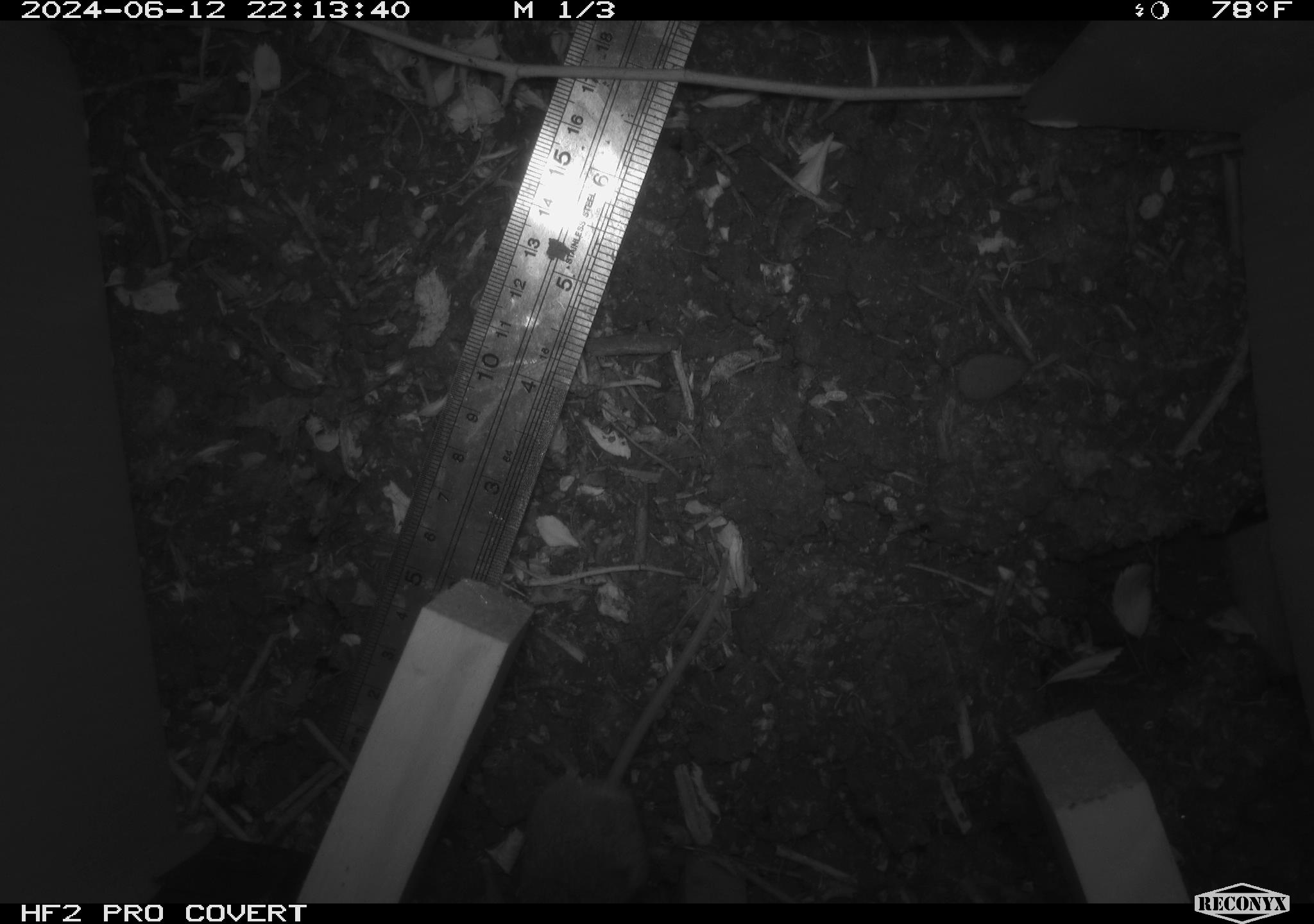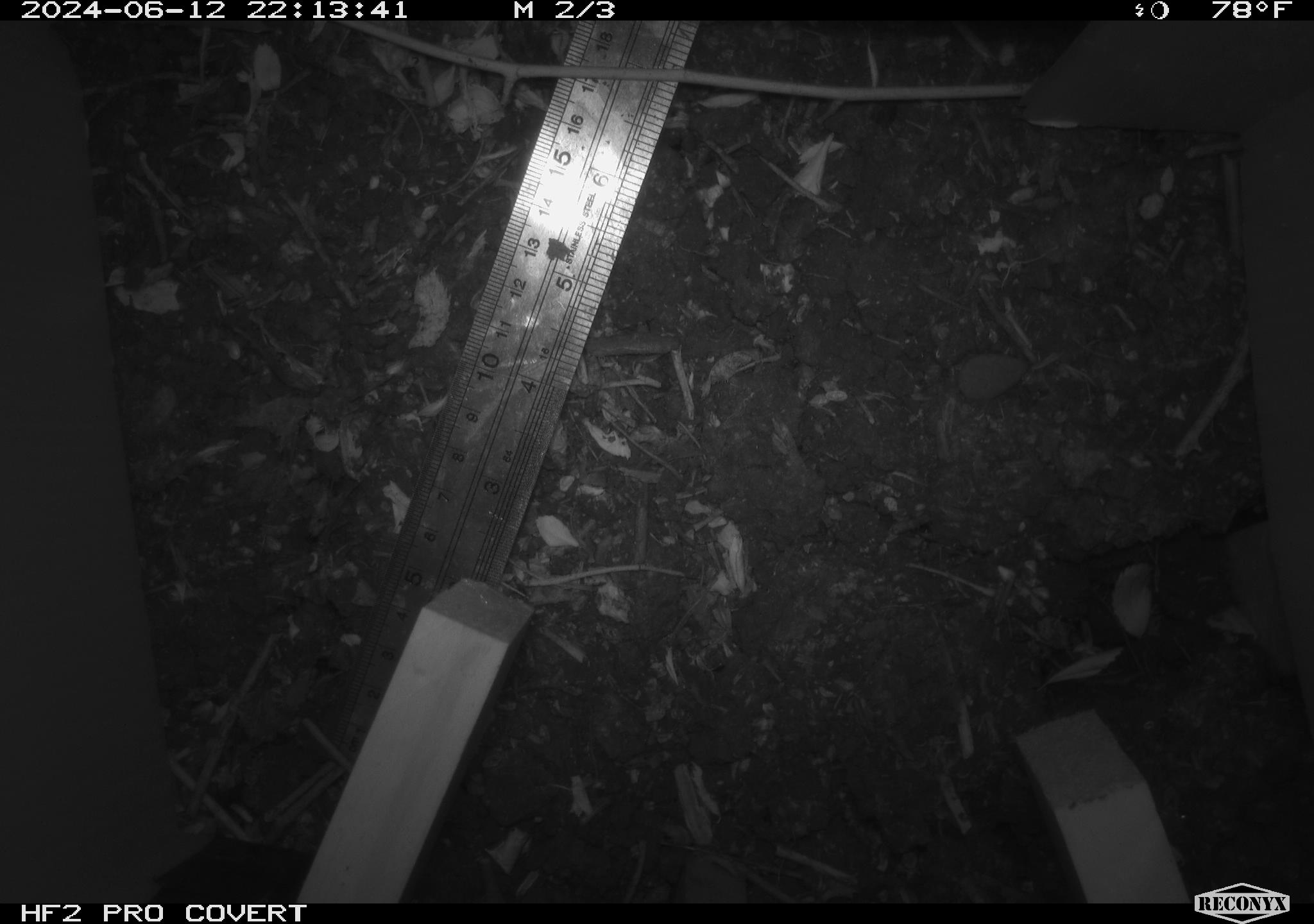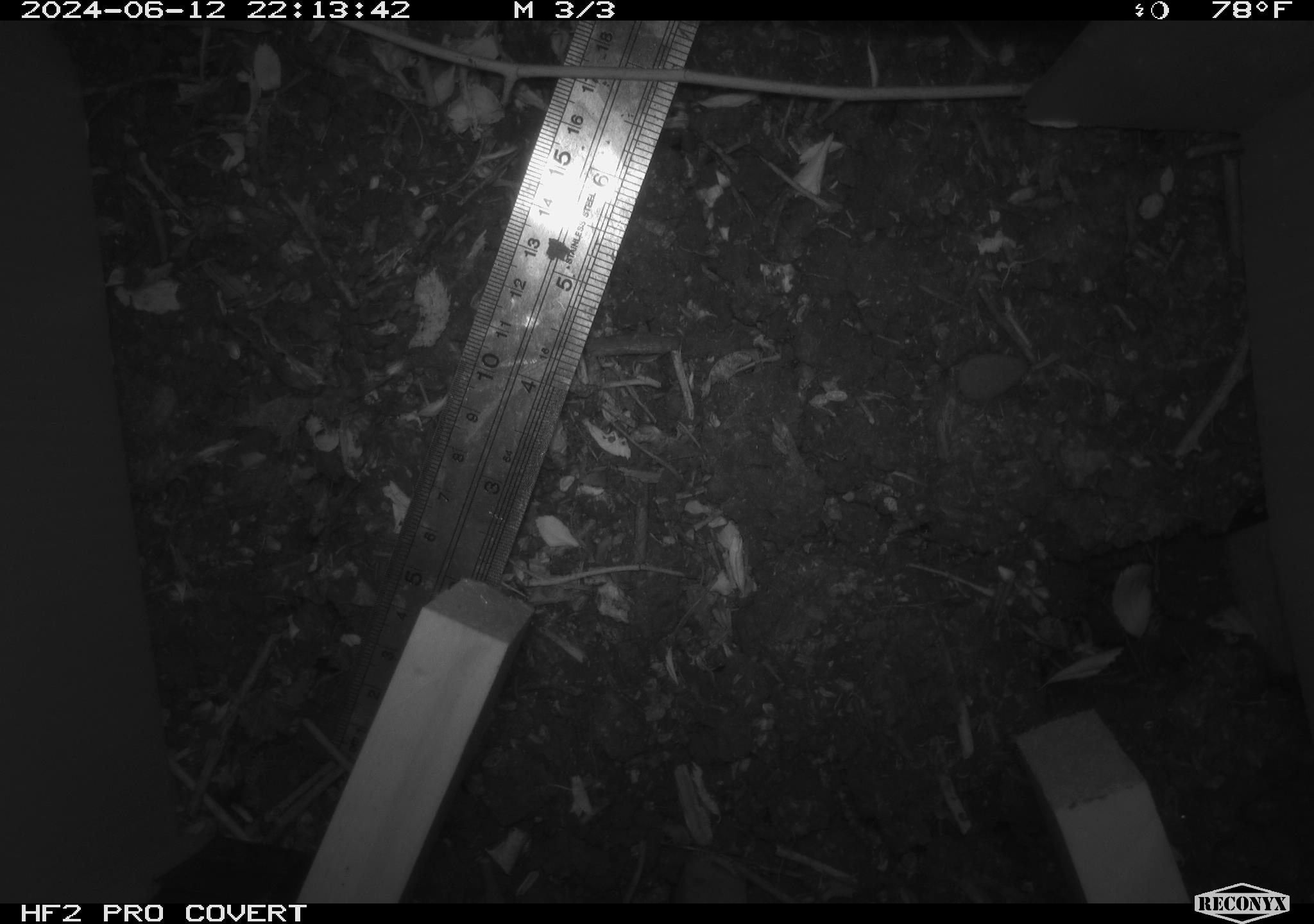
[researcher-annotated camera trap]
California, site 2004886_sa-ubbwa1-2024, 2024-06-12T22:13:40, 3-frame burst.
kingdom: Animalia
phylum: Chordata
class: Mammalia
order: Rodentia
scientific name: Rodentia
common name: mouse species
Mouse species (Rodentia).